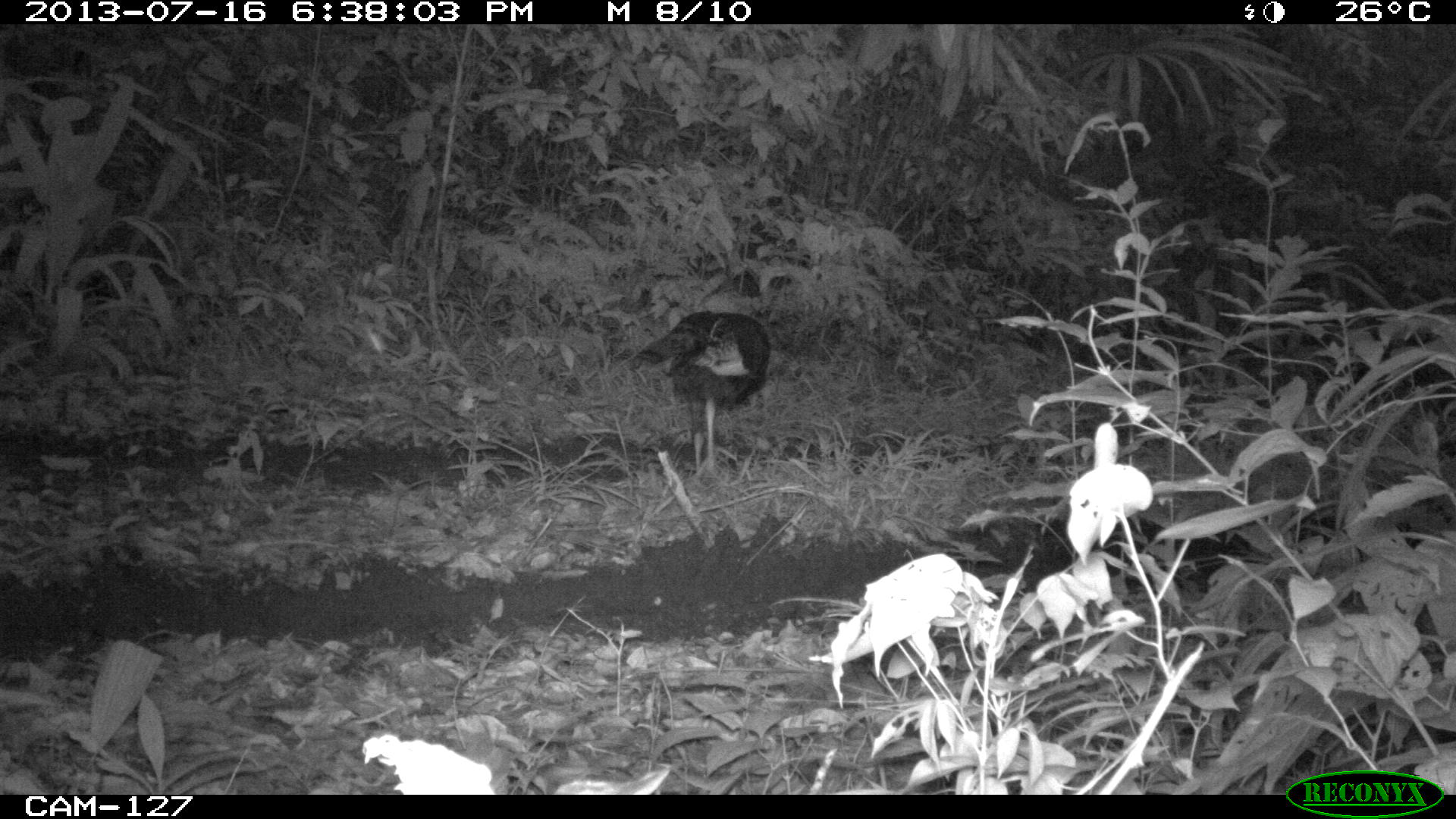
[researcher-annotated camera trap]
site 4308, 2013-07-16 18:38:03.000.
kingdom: Animalia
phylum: Chordata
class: Aves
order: Galliformes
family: Phasianidae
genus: Meleagris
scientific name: Meleagris ocellata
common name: ocellated turkey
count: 1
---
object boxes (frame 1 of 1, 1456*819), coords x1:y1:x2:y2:
meleagris ocellata: 627:310:771:476